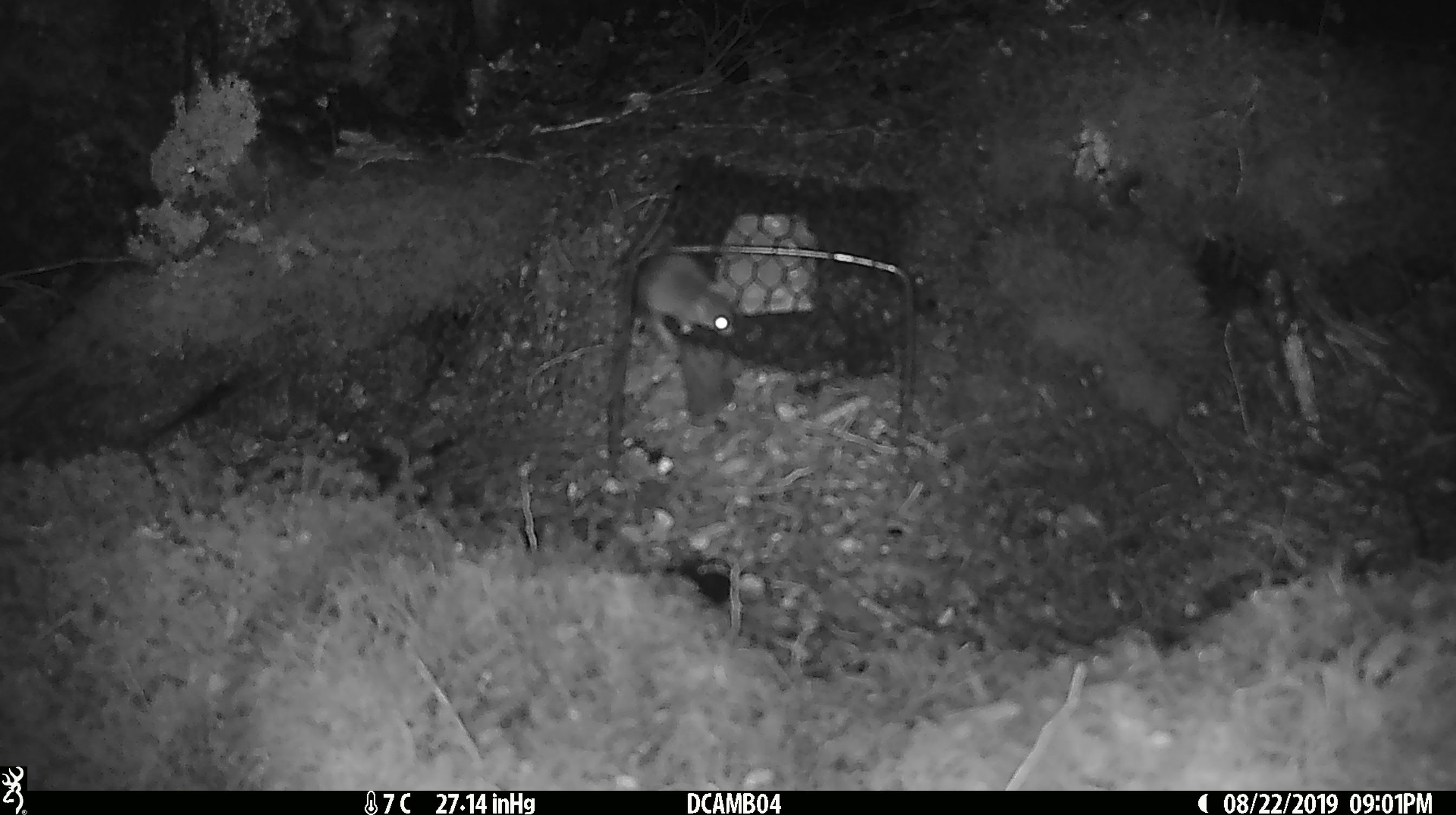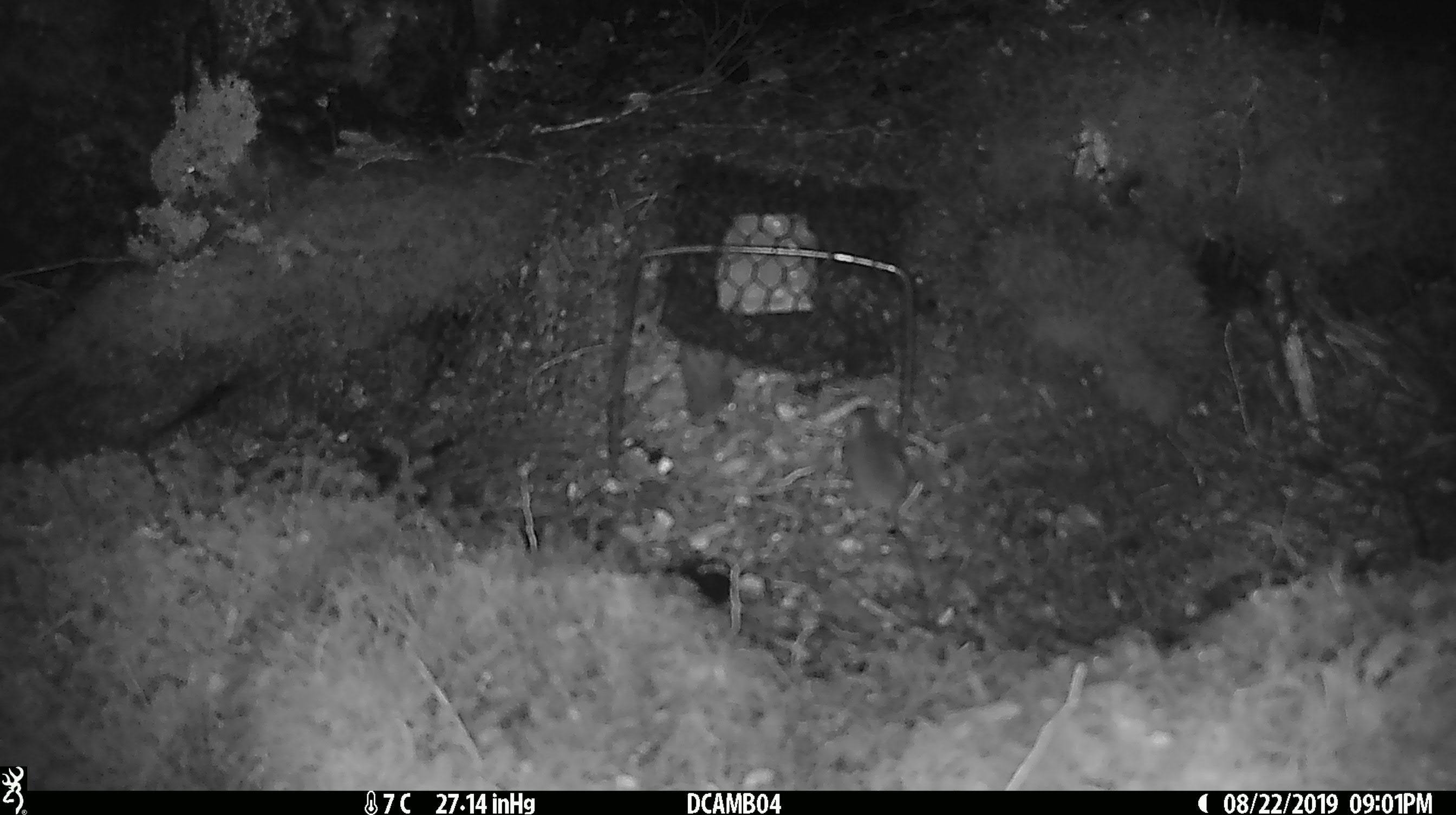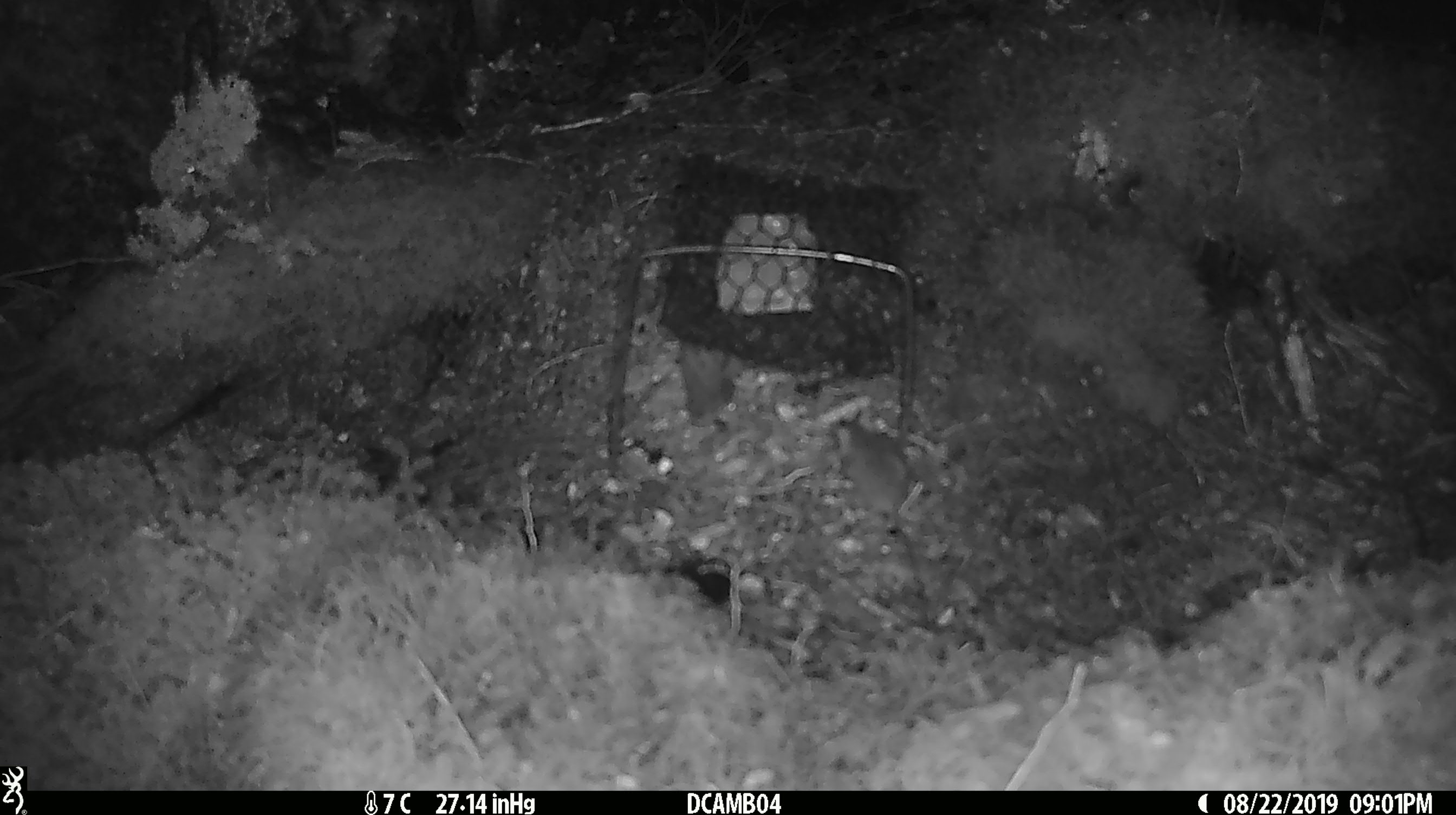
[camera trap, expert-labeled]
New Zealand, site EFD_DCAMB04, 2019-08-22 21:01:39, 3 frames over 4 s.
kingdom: Animalia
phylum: Chordata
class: Mammalia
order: Rodentia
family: Muridae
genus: Mus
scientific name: Mus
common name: mouse